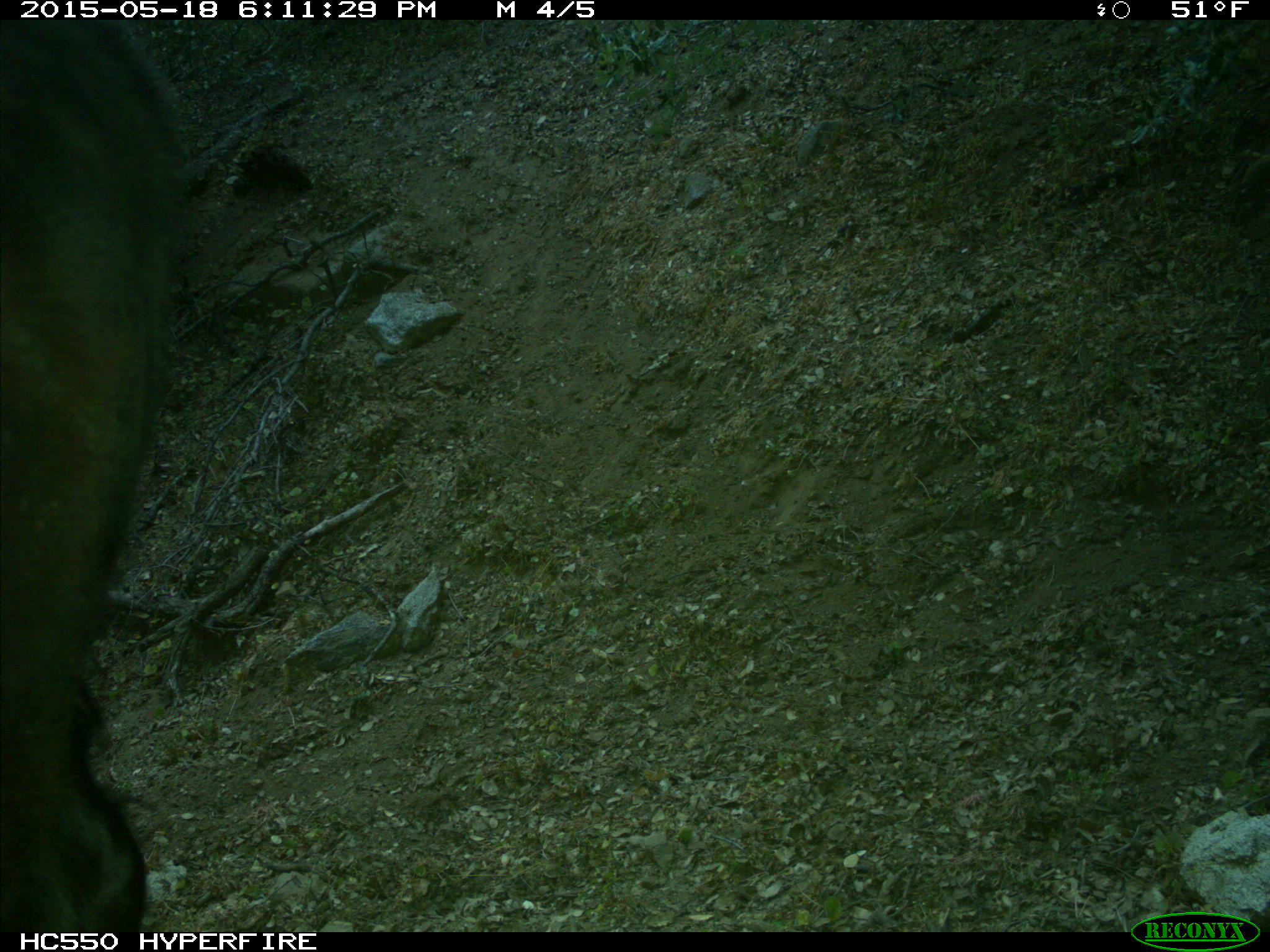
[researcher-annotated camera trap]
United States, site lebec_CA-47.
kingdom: Animalia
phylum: Chordata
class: Mammalia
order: Artiodactyla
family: Bovidae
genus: Bos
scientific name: Bos taurus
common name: domestic cow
Bos taurus (domestic cow).